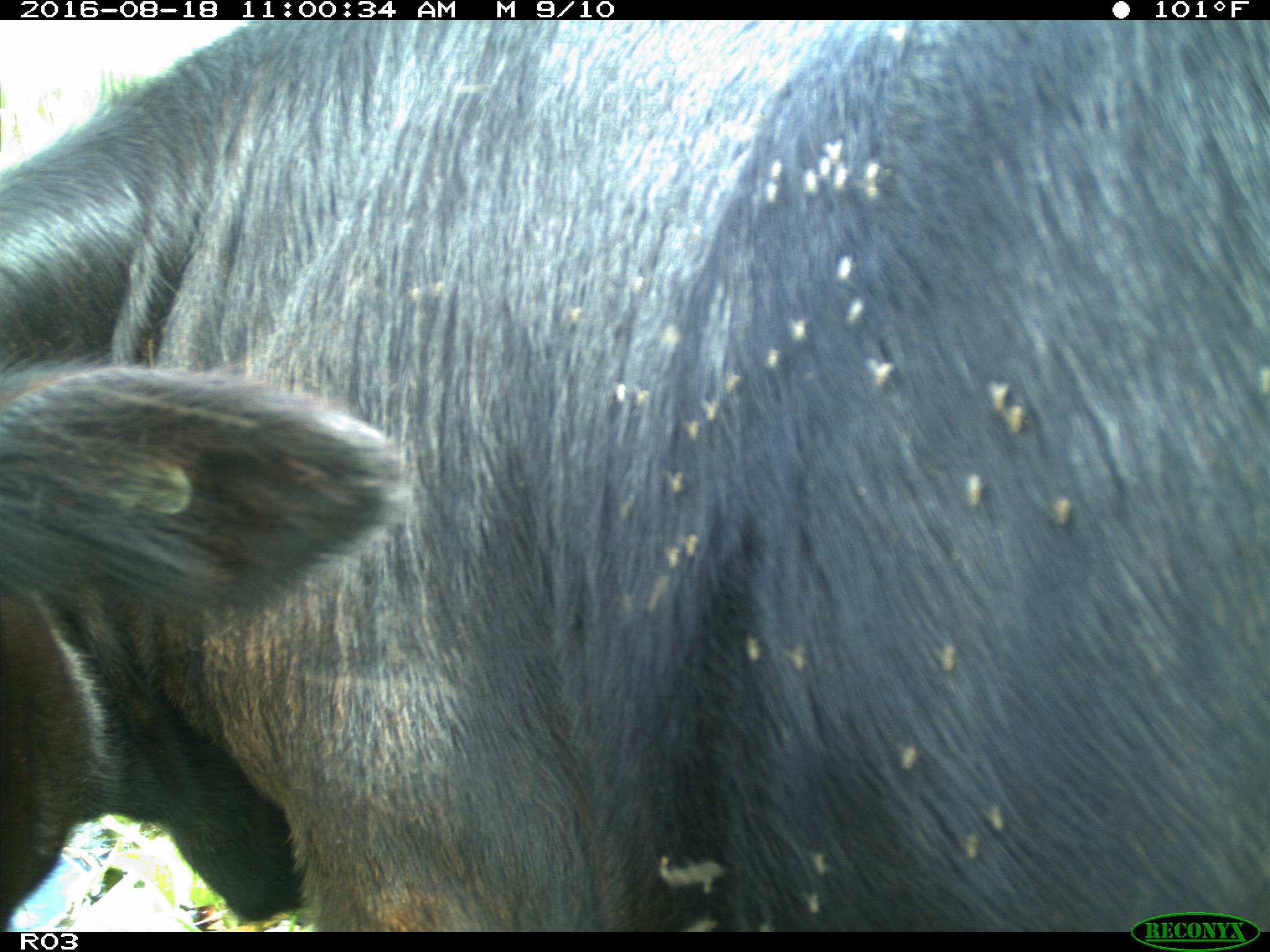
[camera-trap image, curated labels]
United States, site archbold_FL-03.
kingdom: Animalia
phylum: Chordata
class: Mammalia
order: Artiodactyla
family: Bovidae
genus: Bos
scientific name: Bos taurus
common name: domestic cow